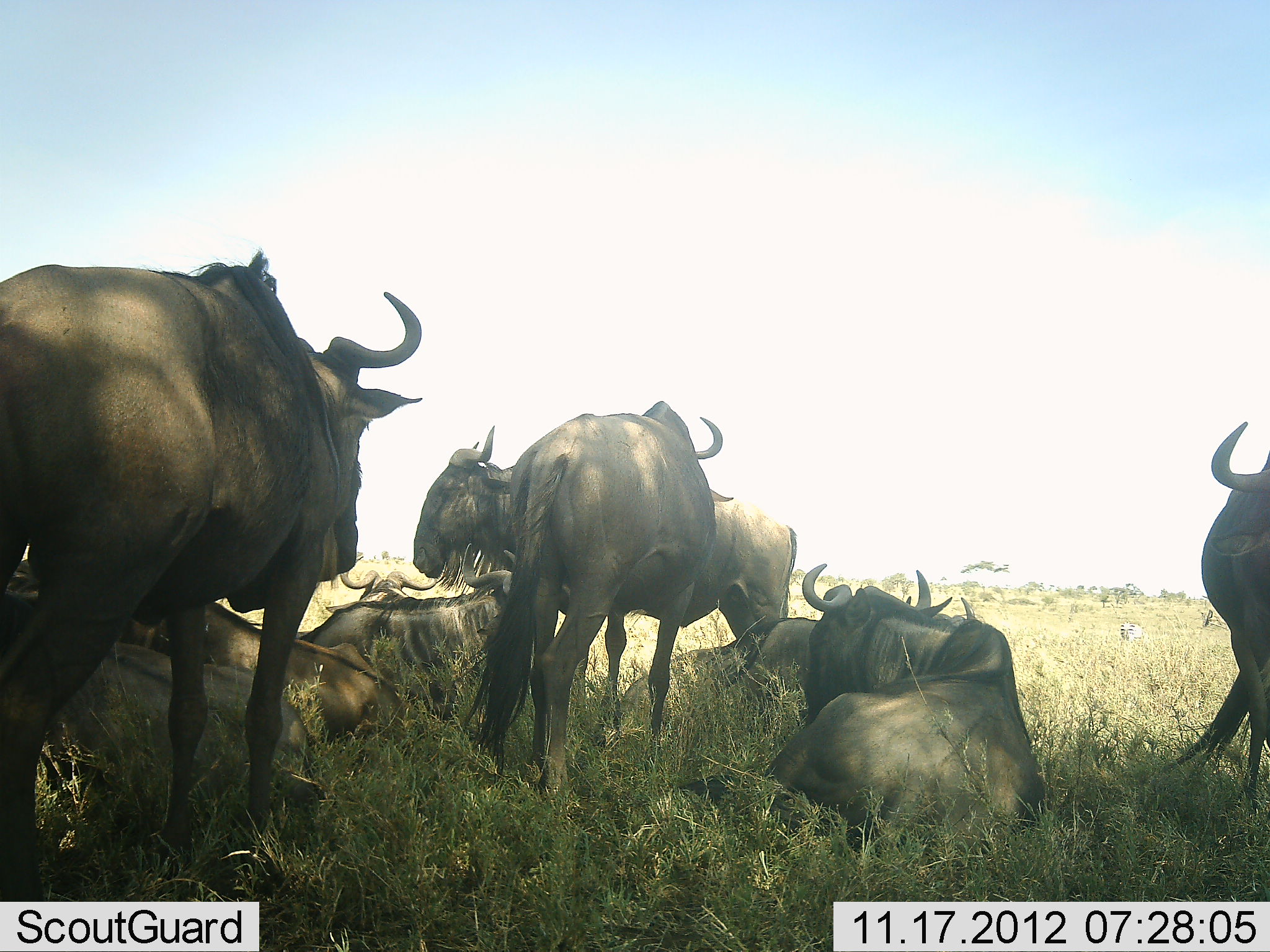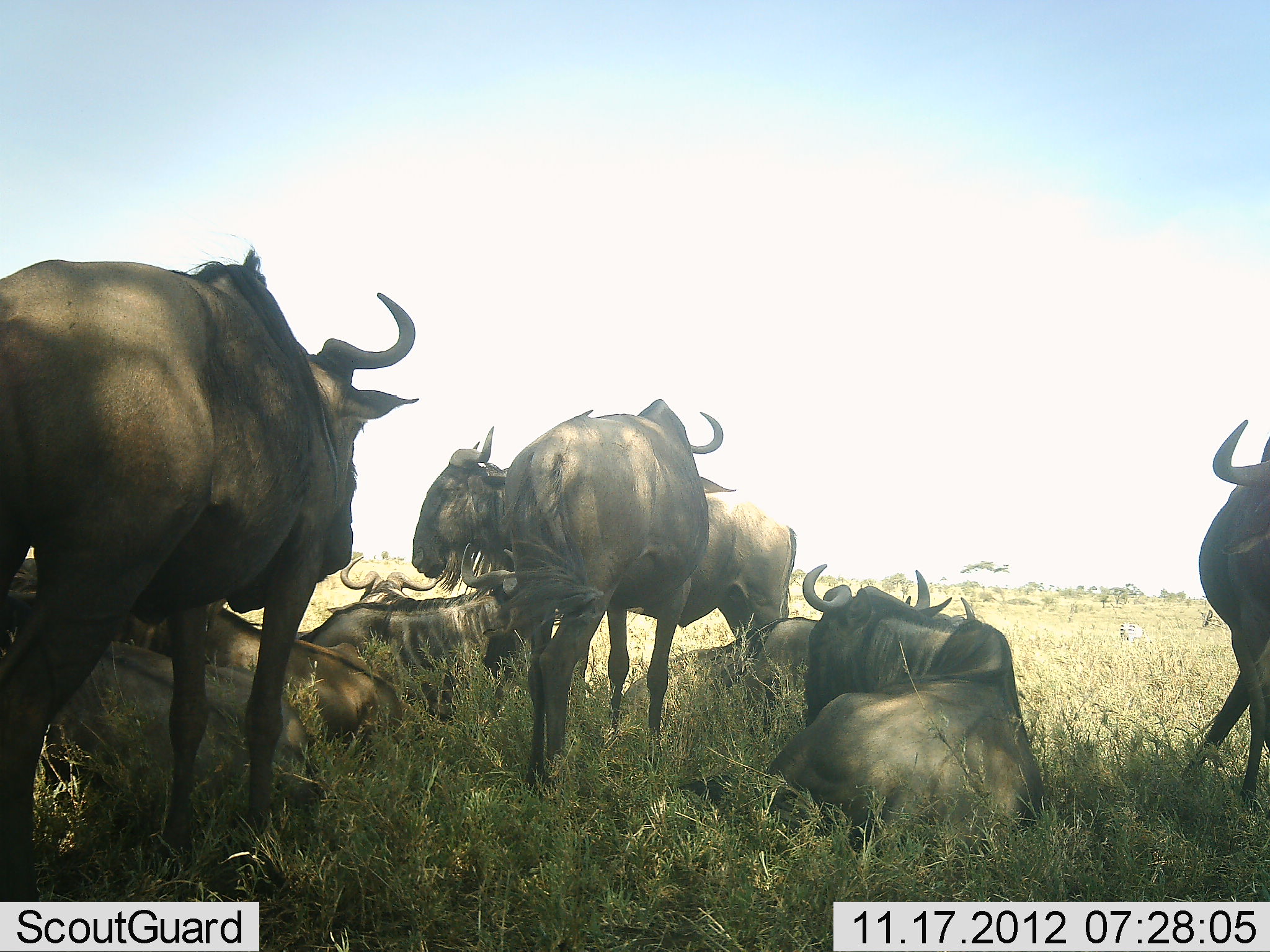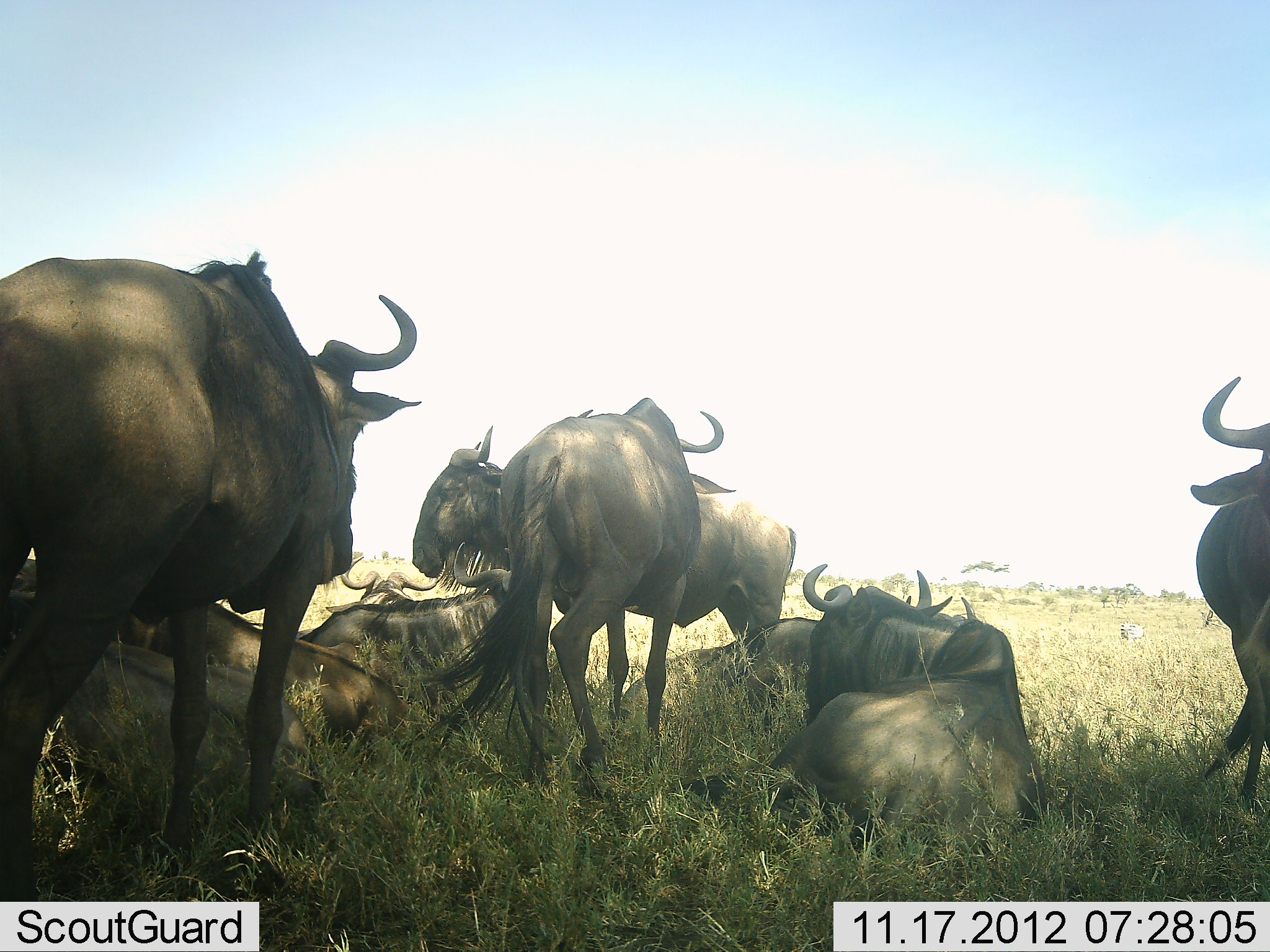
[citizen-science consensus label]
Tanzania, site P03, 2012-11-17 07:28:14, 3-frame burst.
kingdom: Animalia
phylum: Chordata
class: Mammalia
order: Artiodactyla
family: Bovidae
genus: Connochaetes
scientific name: Connochaetes taurinus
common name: blue wildebeest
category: wildebeest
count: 9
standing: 58%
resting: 100%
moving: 0%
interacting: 0%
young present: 0%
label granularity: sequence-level